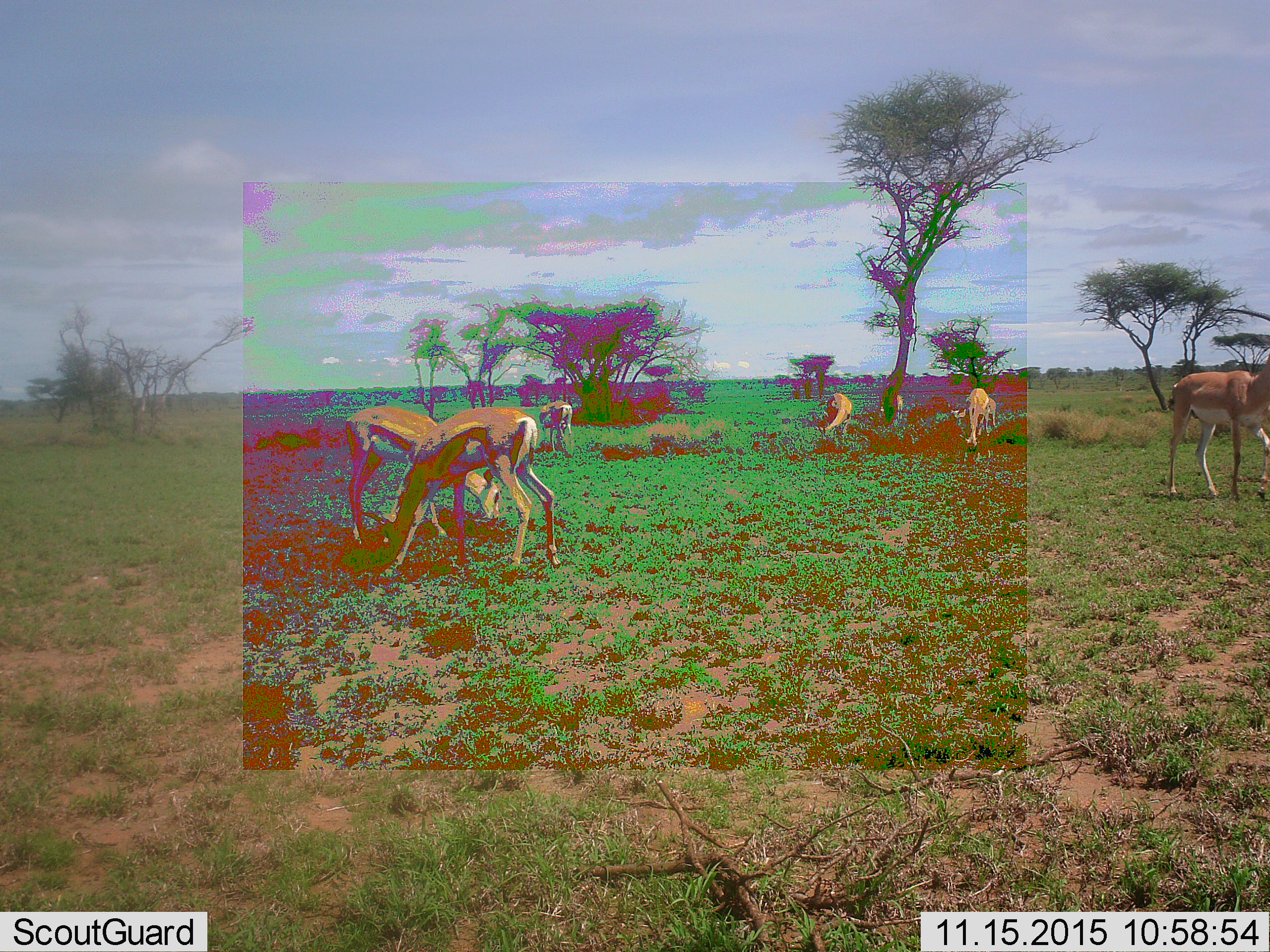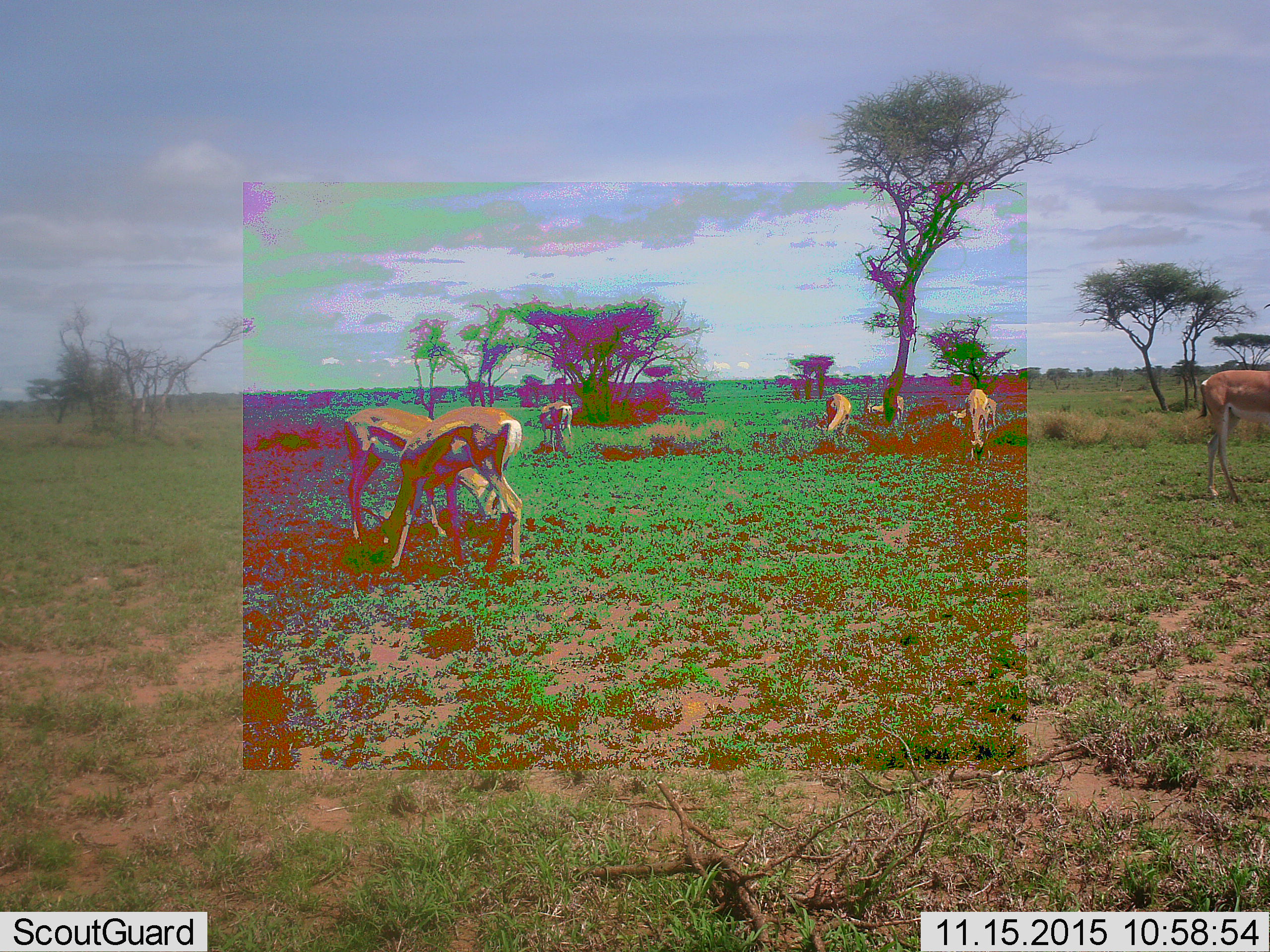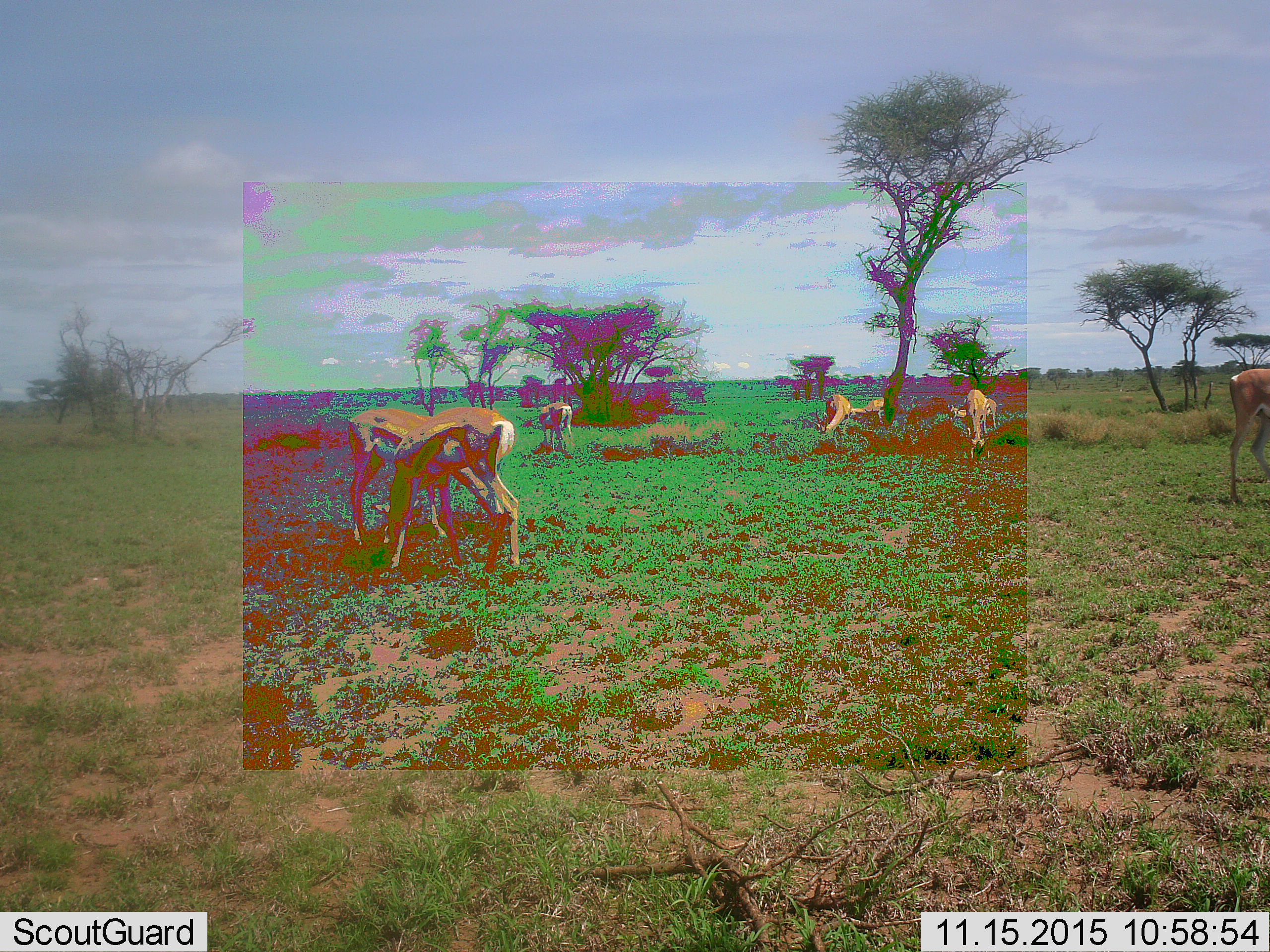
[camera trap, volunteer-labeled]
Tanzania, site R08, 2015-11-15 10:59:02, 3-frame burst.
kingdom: Animalia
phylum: Chordata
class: Mammalia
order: Artiodactyla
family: Bovidae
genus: Nanger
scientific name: Nanger granti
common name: grant's gazelle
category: gazellegrants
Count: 7.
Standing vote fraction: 80%.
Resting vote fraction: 0%.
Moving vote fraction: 80%.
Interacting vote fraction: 20%.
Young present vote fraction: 0%.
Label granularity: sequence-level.